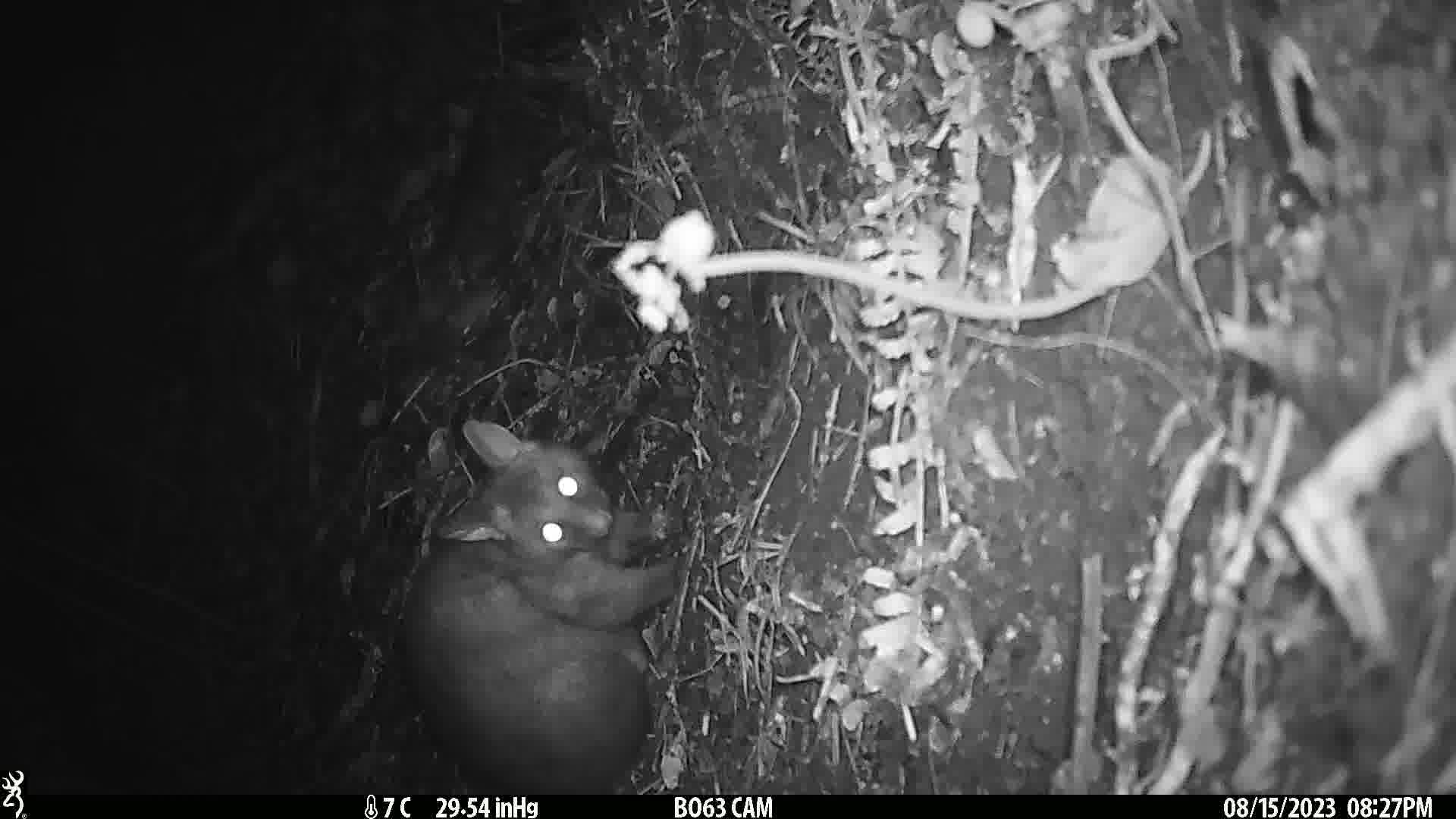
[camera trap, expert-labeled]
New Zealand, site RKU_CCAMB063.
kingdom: Animalia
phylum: Chordata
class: Mammalia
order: Diprotodontia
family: Phalangeridae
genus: Trichosurus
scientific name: Trichosurus vulpecula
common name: common brushtail possum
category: possum